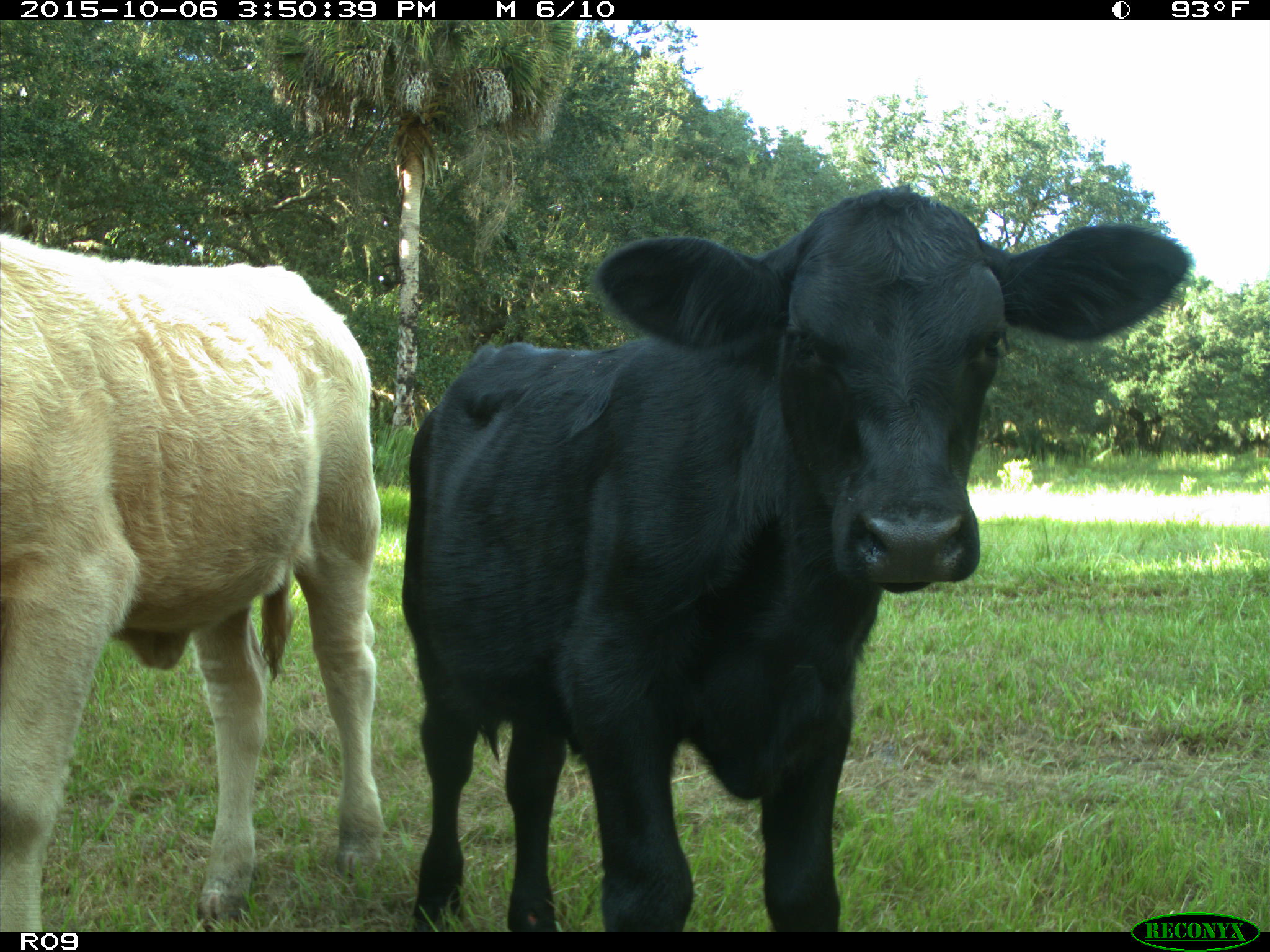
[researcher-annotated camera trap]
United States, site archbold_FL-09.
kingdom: Animalia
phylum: Chordata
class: Mammalia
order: Artiodactyla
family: Bovidae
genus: Bos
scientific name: Bos taurus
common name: domestic cow